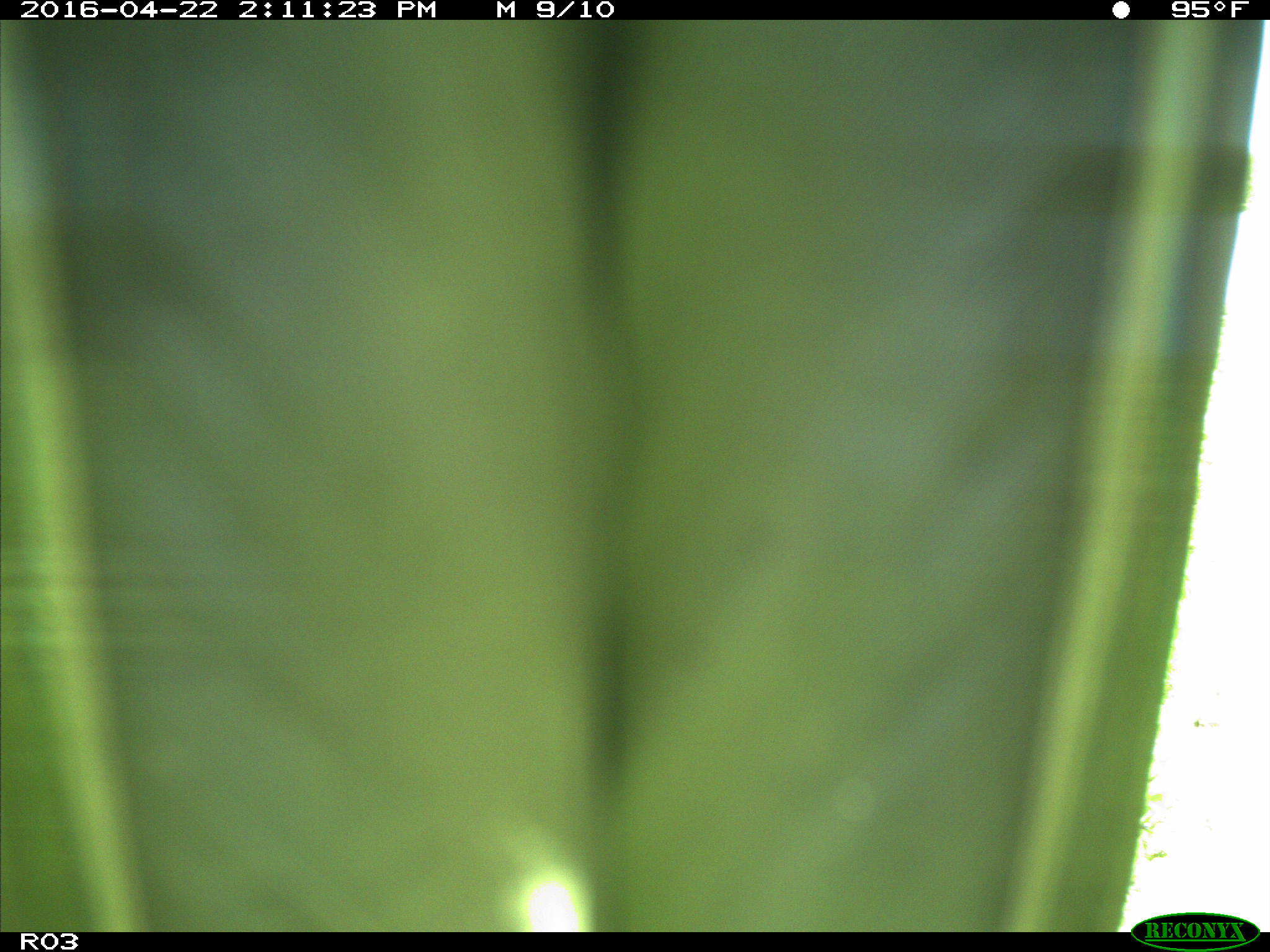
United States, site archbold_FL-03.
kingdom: Animalia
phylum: Chordata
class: Aves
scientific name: Aves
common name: birds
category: unidentified bird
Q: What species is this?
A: Unidentified bird (birds) (Aves).